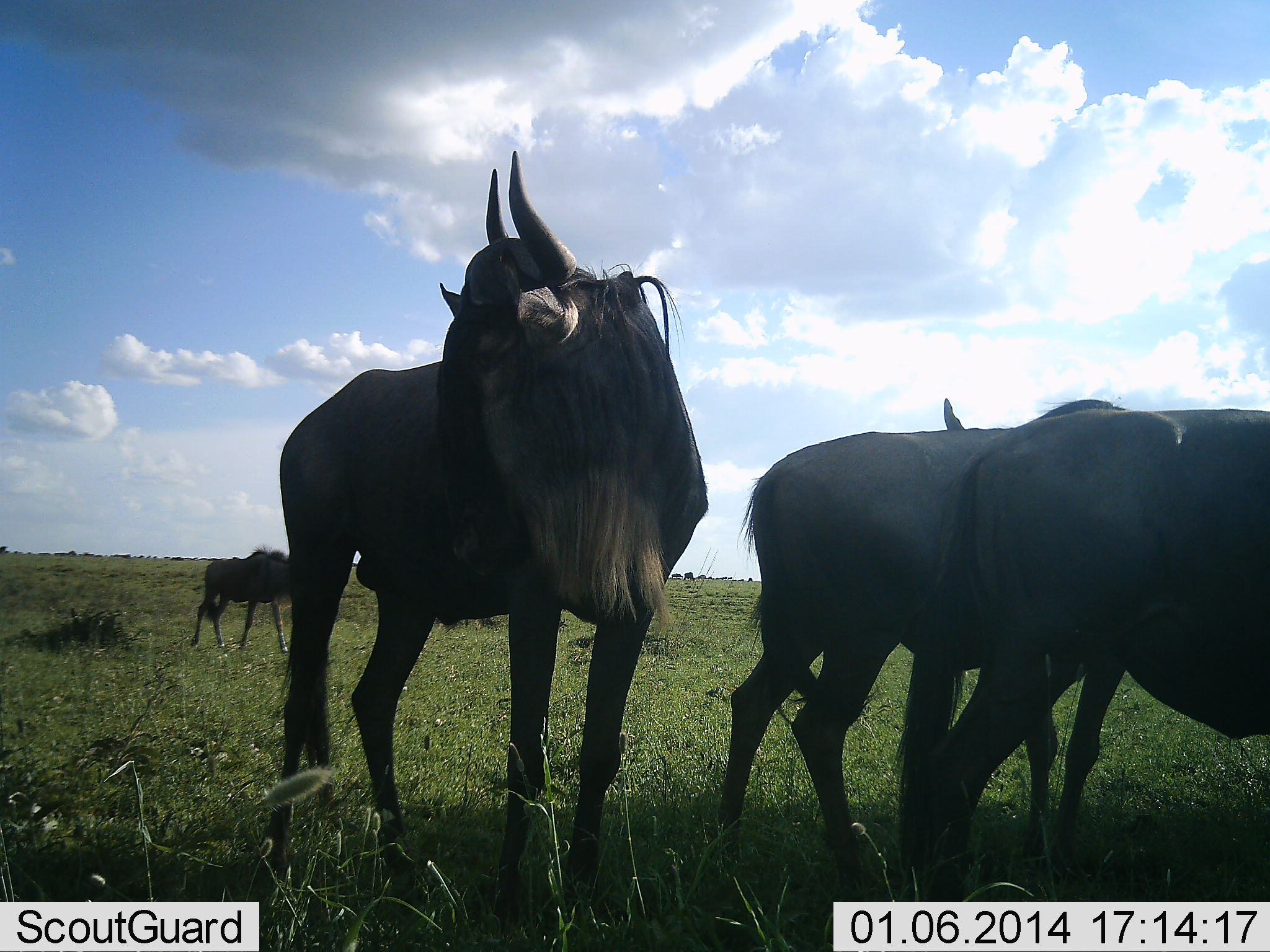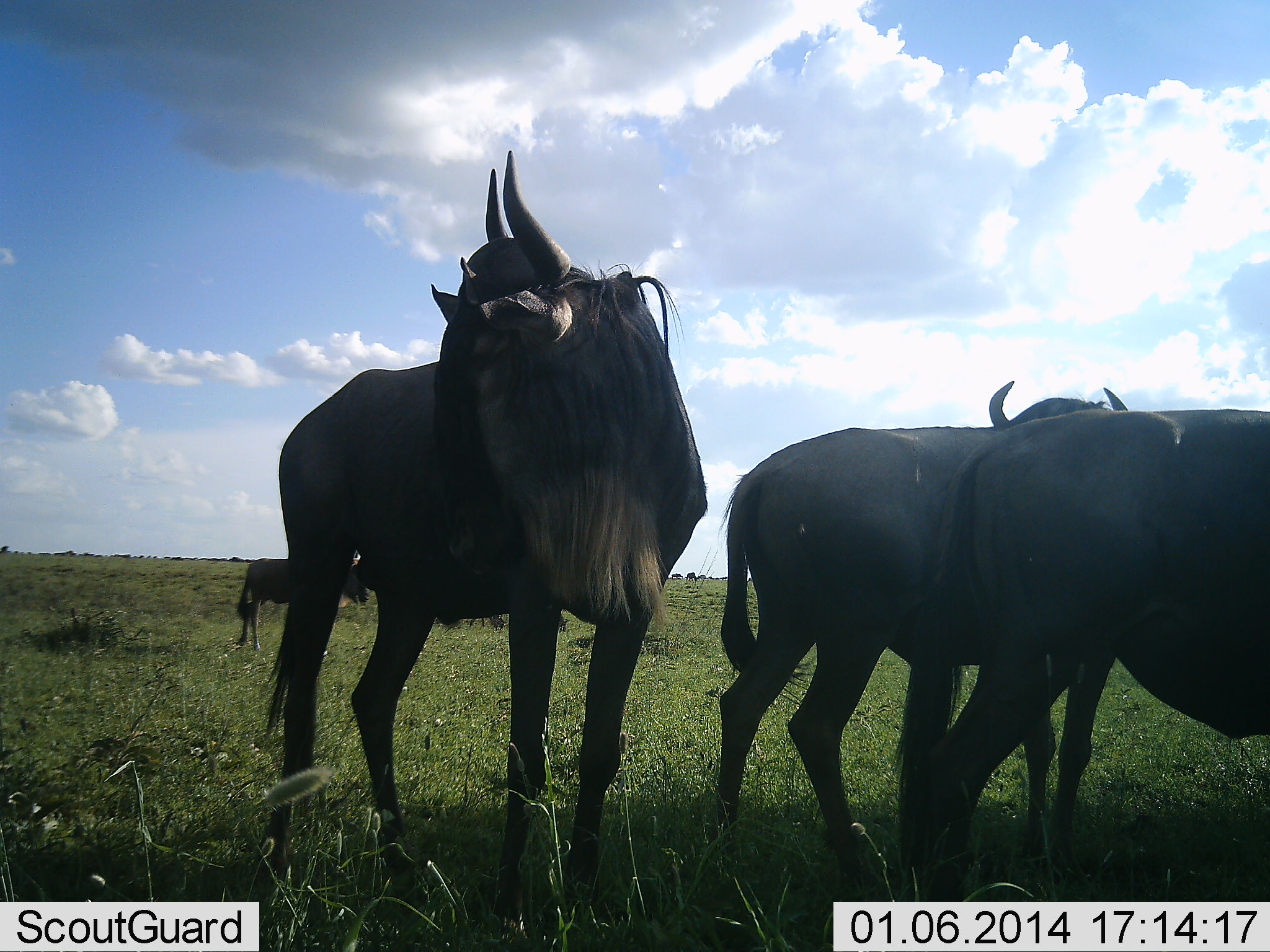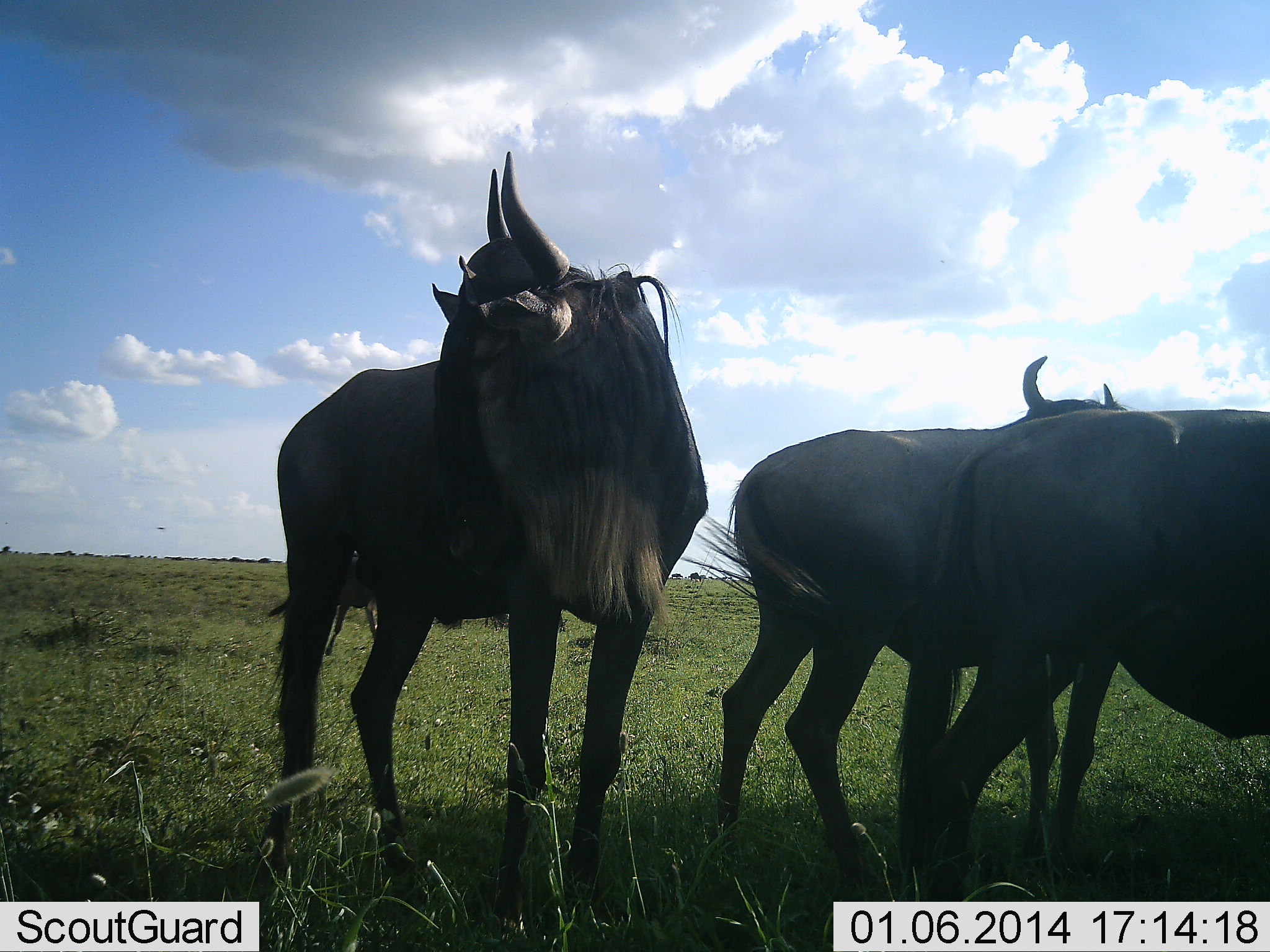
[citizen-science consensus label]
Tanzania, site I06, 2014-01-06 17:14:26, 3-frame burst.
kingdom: Animalia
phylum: Chordata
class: Mammalia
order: Artiodactyla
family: Bovidae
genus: Connochaetes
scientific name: Connochaetes taurinus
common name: blue wildebeest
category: wildebeest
Wildebeest (blue wildebeest) (Connochaetes taurinus), count 4. Behavior (volunteer vote fractions): standing 100%, resting 0%, moving 55%, interacting 0%. Young present (vote fraction): 0%. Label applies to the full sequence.